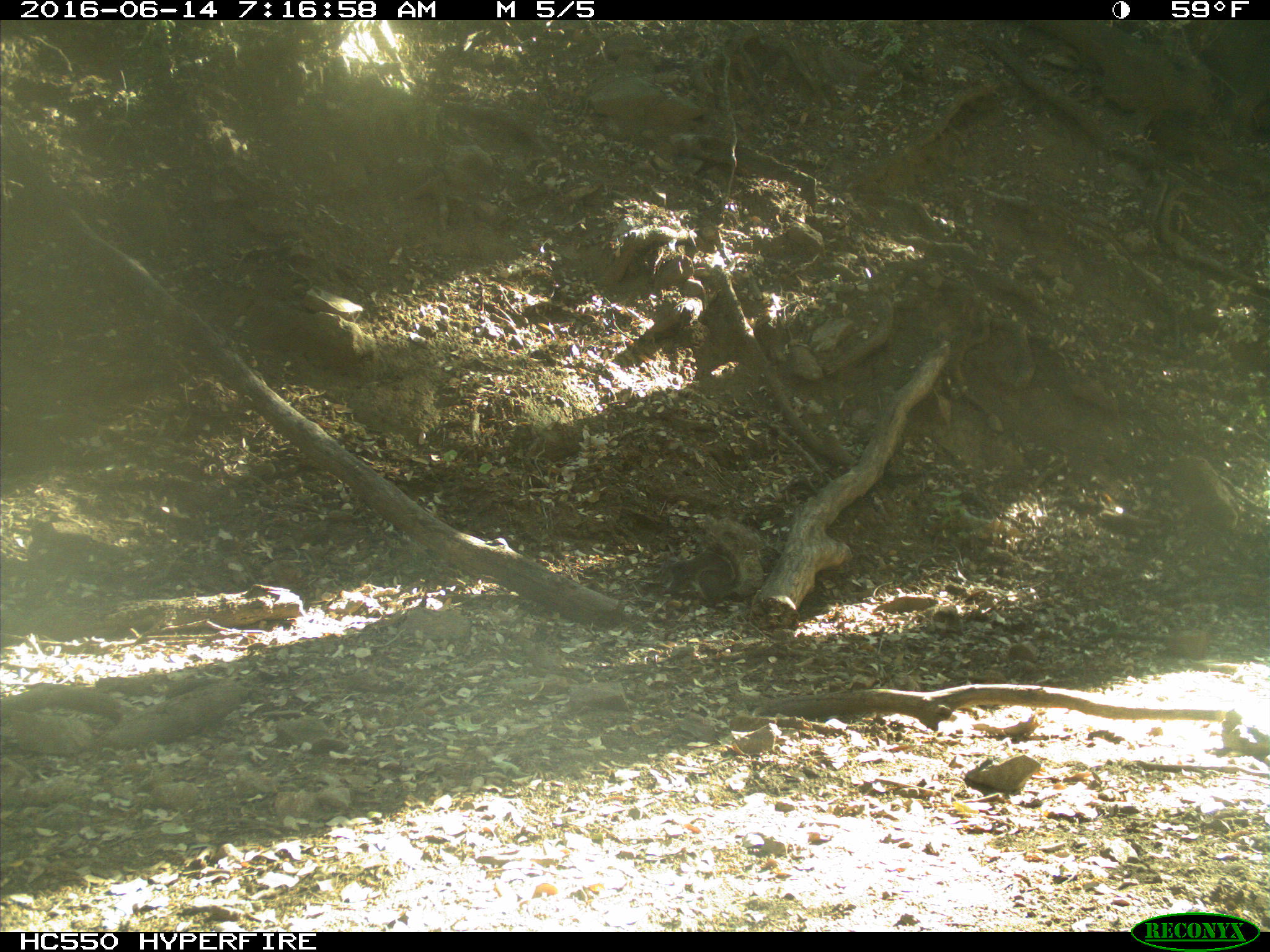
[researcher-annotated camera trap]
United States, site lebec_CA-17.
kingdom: Animalia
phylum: Chordata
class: Mammalia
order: Rodentia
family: Sciuridae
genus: Sciurus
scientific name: Sciurus carolinensis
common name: eastern gray squirrel